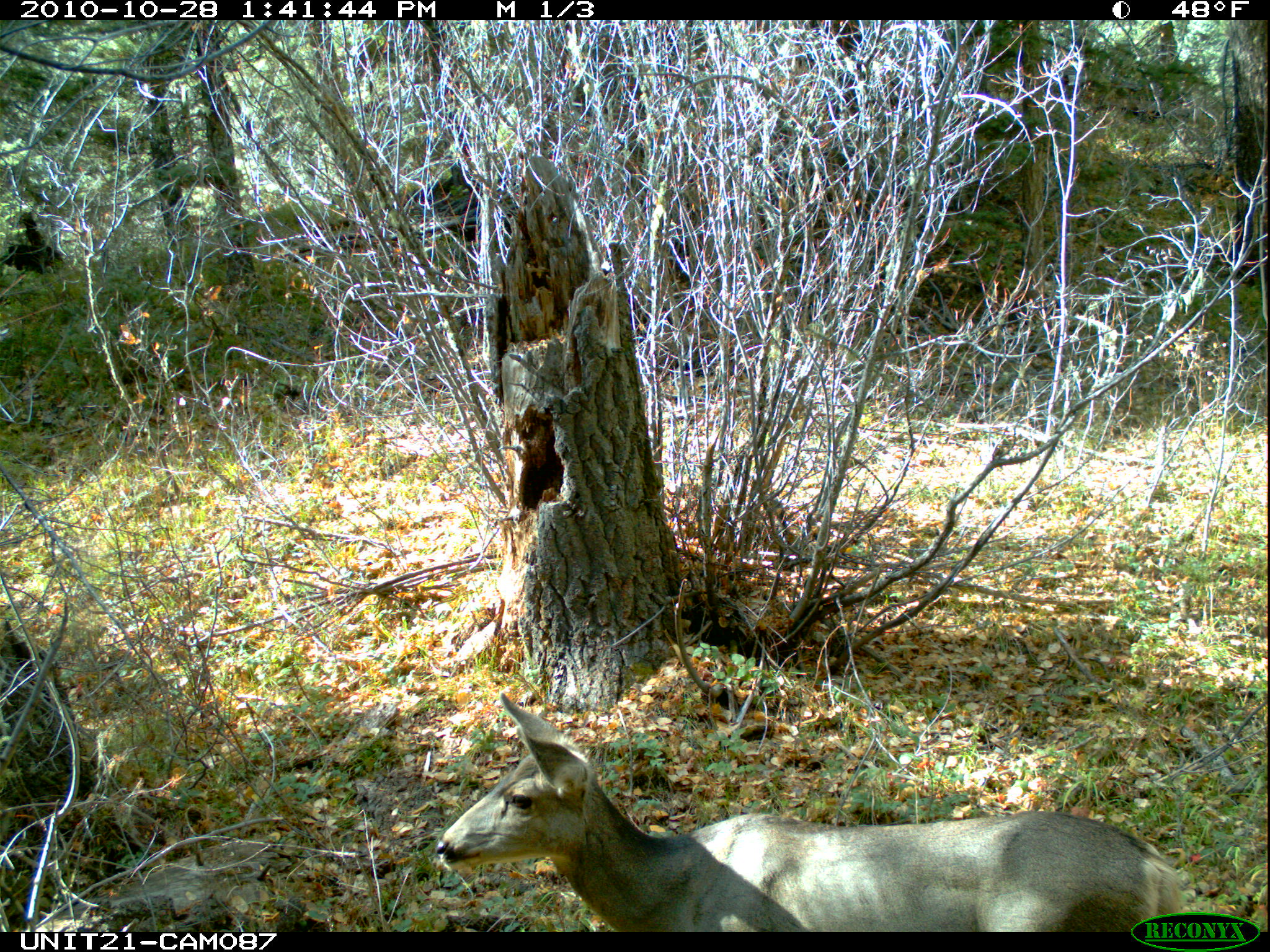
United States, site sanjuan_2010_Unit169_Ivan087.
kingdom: Animalia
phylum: Chordata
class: Mammalia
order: Artiodactyla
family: Cervidae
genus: Odocoileus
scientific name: Odocoileus hemionus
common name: mule deer